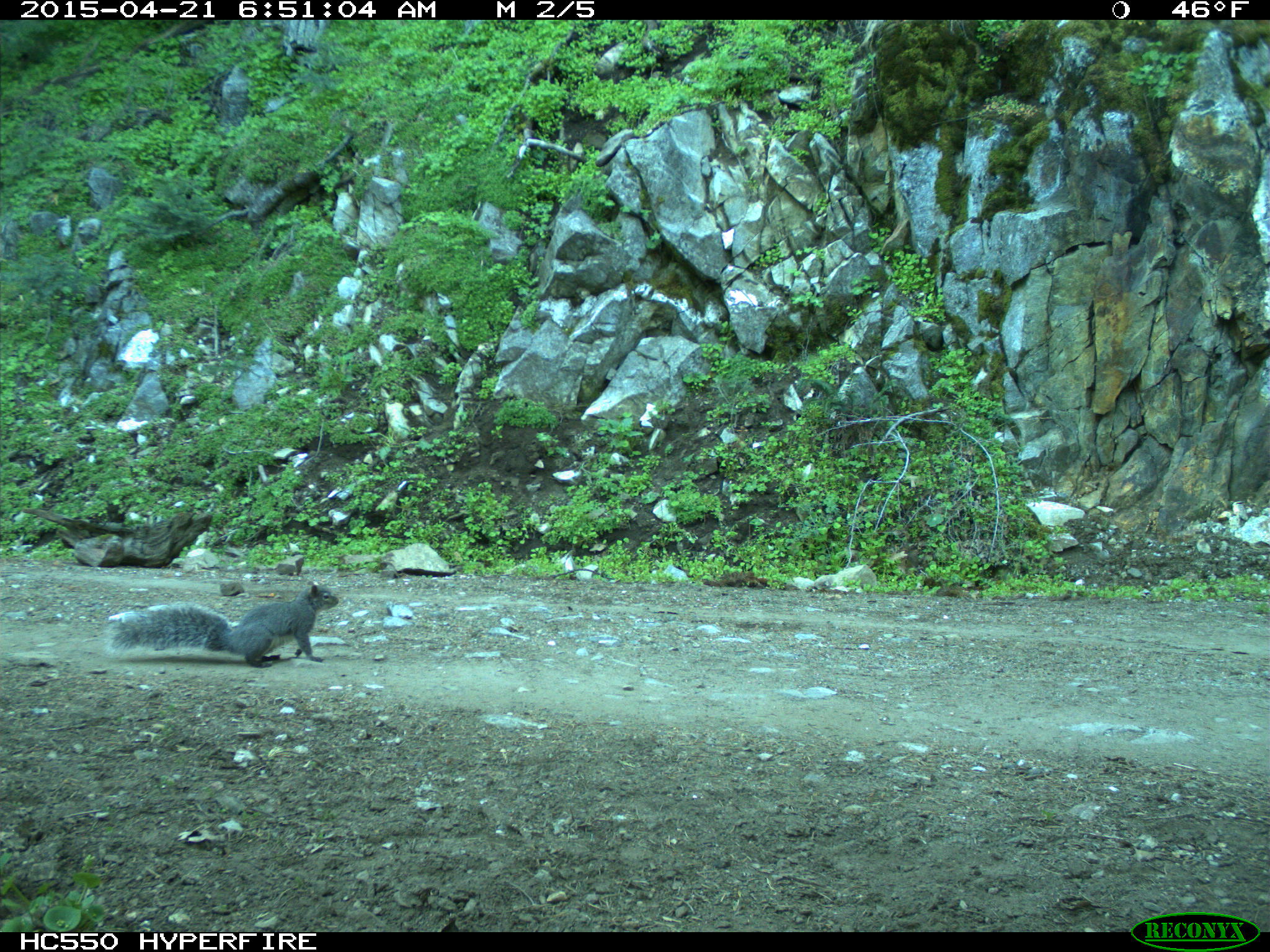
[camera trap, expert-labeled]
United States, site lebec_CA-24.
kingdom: Animalia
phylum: Chordata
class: Mammalia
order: Rodentia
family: Sciuridae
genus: Sciurus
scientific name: Sciurus carolinensis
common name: eastern gray squirrel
Sciurus carolinensis (eastern gray squirrel).